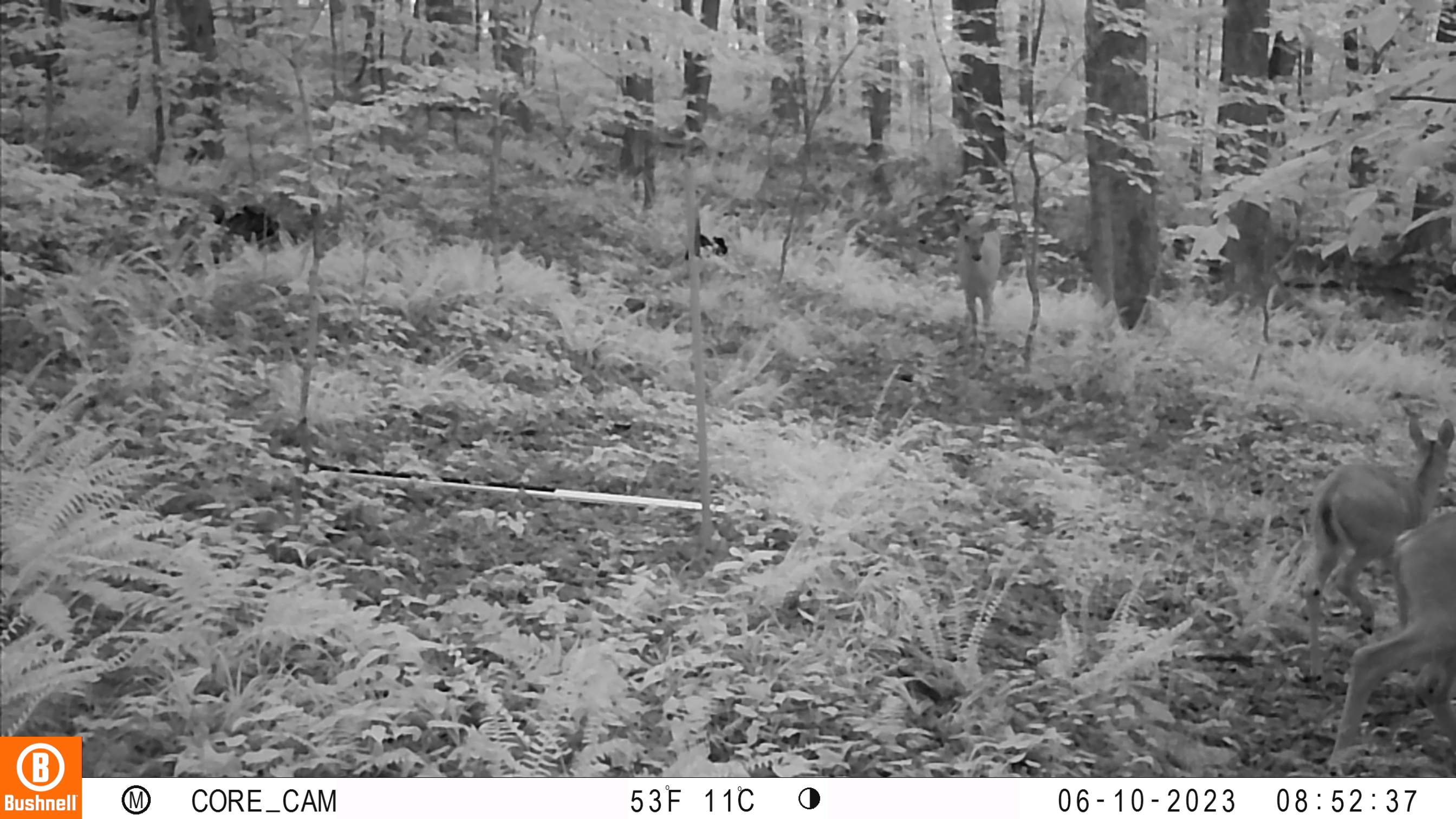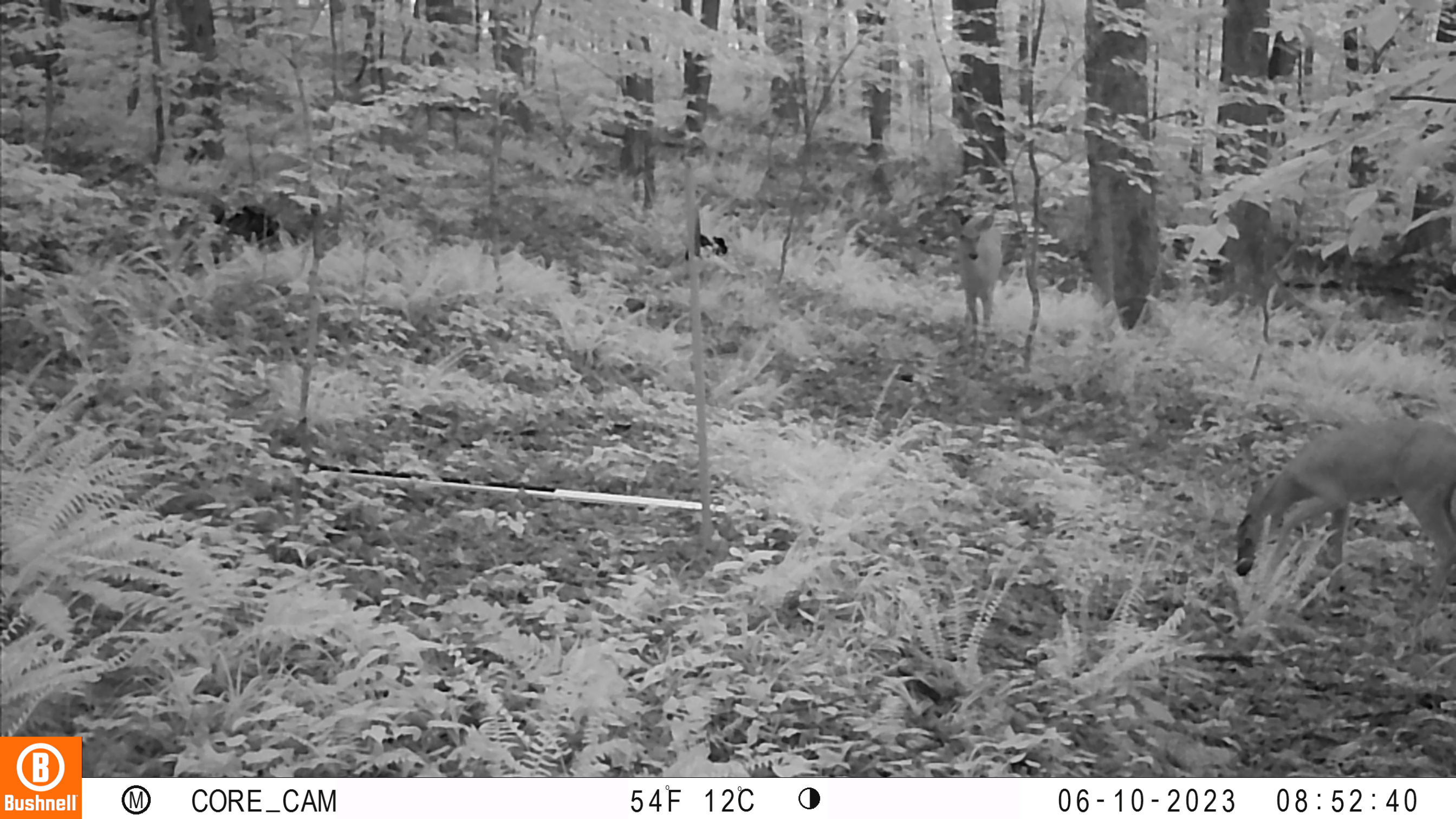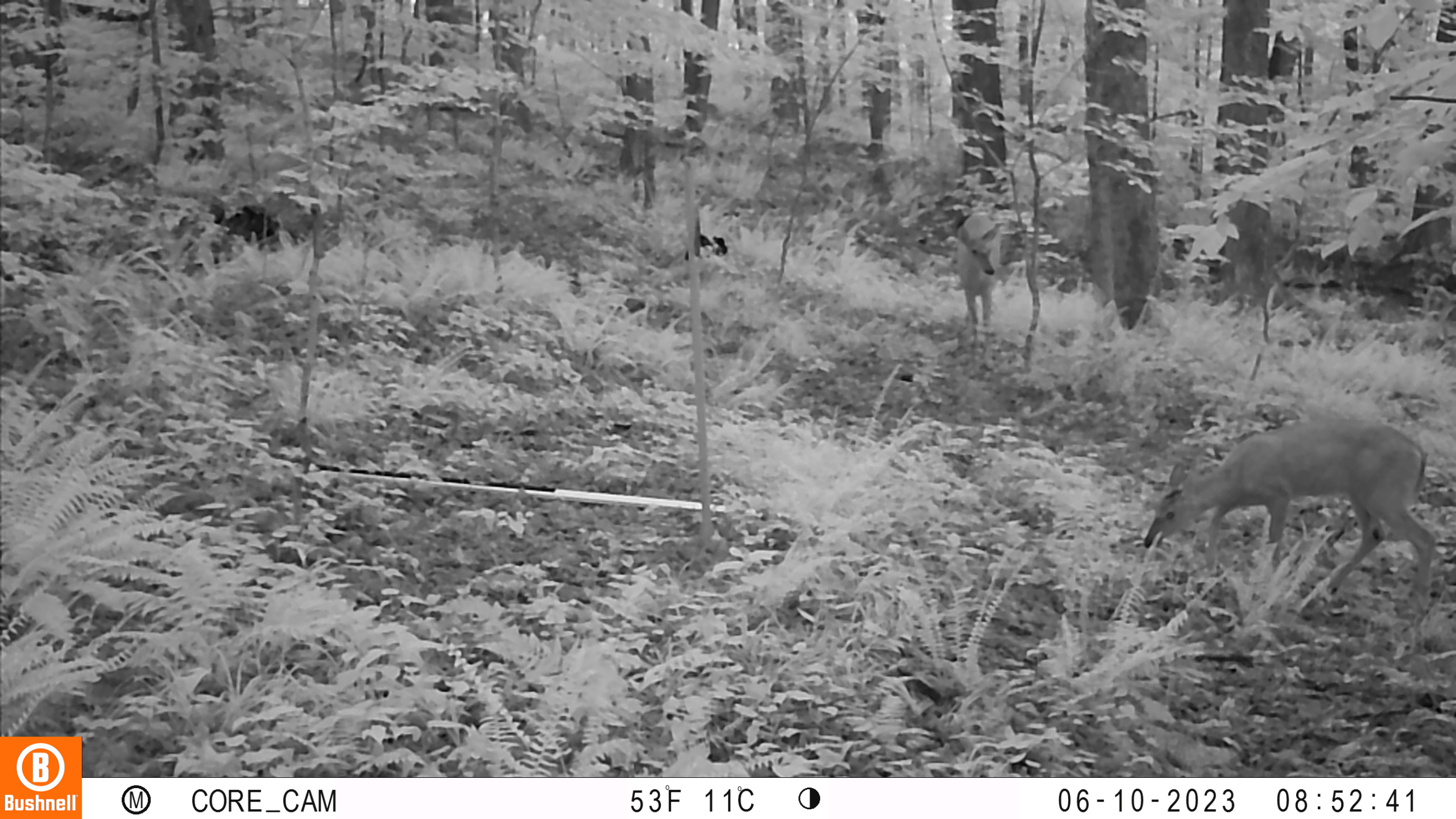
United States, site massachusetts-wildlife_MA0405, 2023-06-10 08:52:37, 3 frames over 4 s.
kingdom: Animalia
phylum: Chordata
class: Mammalia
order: Artiodactyla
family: Cervidae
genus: Odocoileus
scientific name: Odocoileus virginianus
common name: white-tailed deer